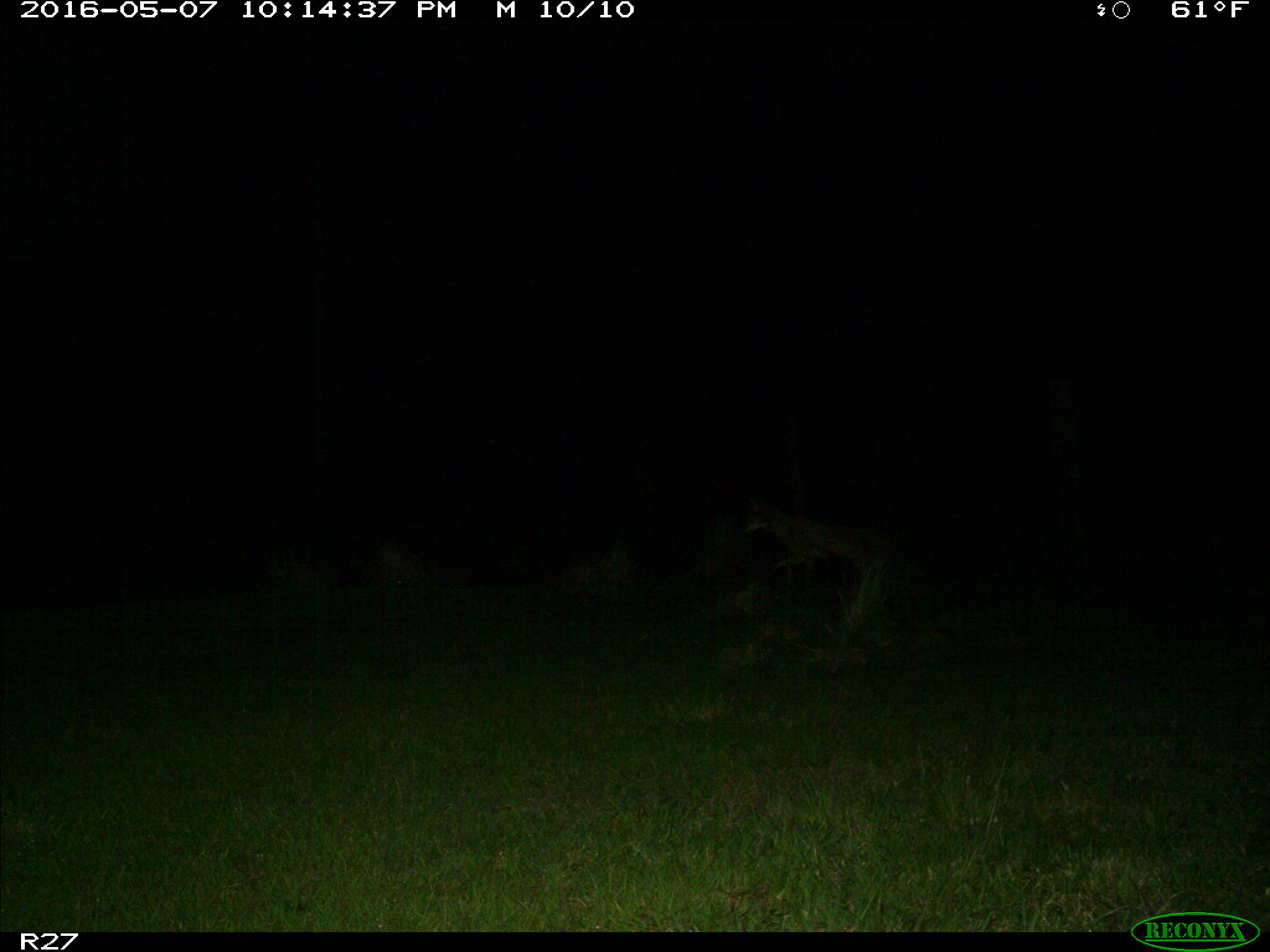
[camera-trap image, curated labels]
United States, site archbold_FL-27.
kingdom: Animalia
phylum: Chordata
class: Mammalia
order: Carnivora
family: Canidae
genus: Canis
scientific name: Canis latrans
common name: coyote